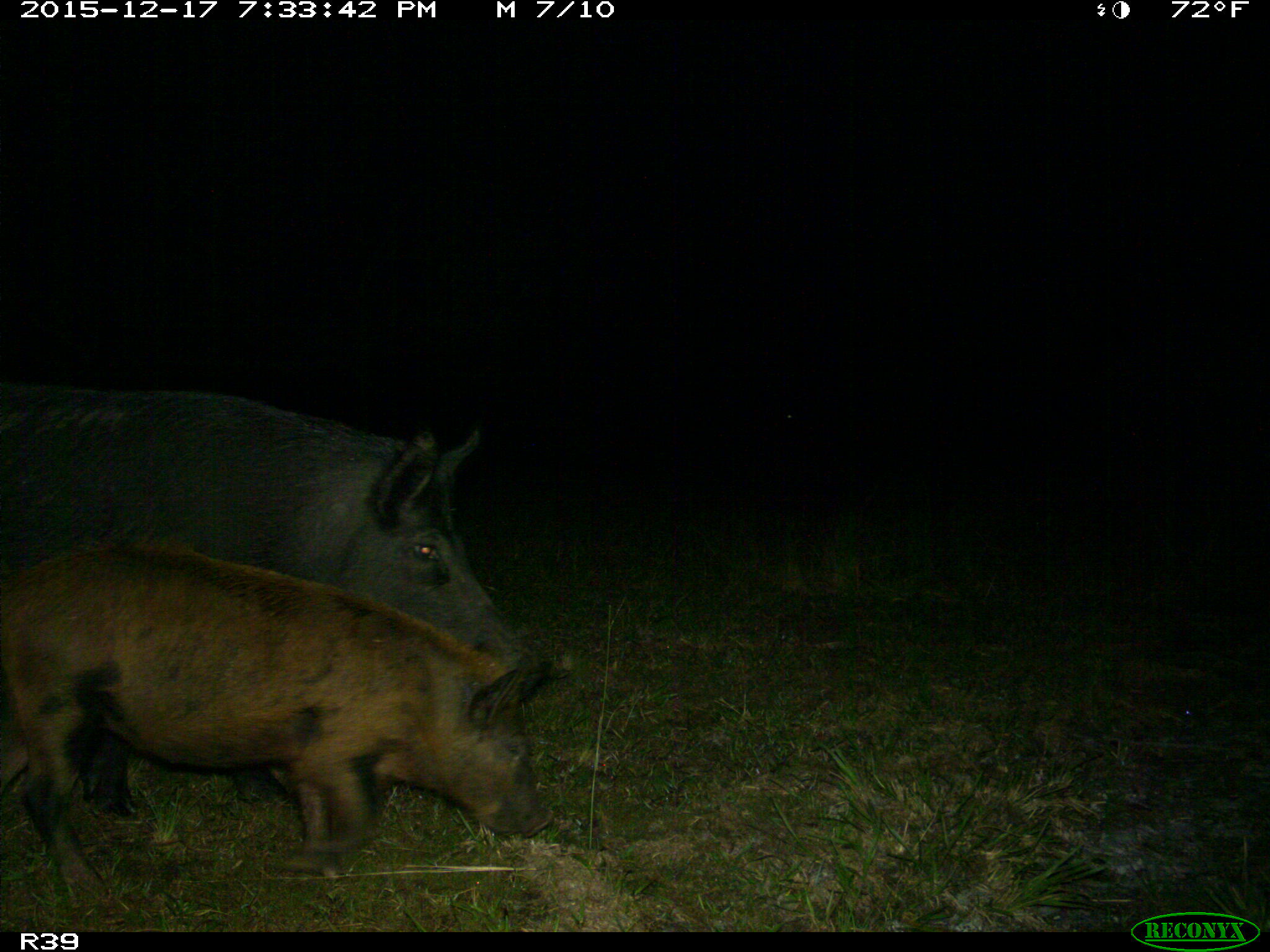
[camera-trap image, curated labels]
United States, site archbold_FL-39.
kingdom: Animalia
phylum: Chordata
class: Mammalia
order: Artiodactyla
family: Suidae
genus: Sus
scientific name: Sus scrofa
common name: wild boar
Sus scrofa (wild boar).